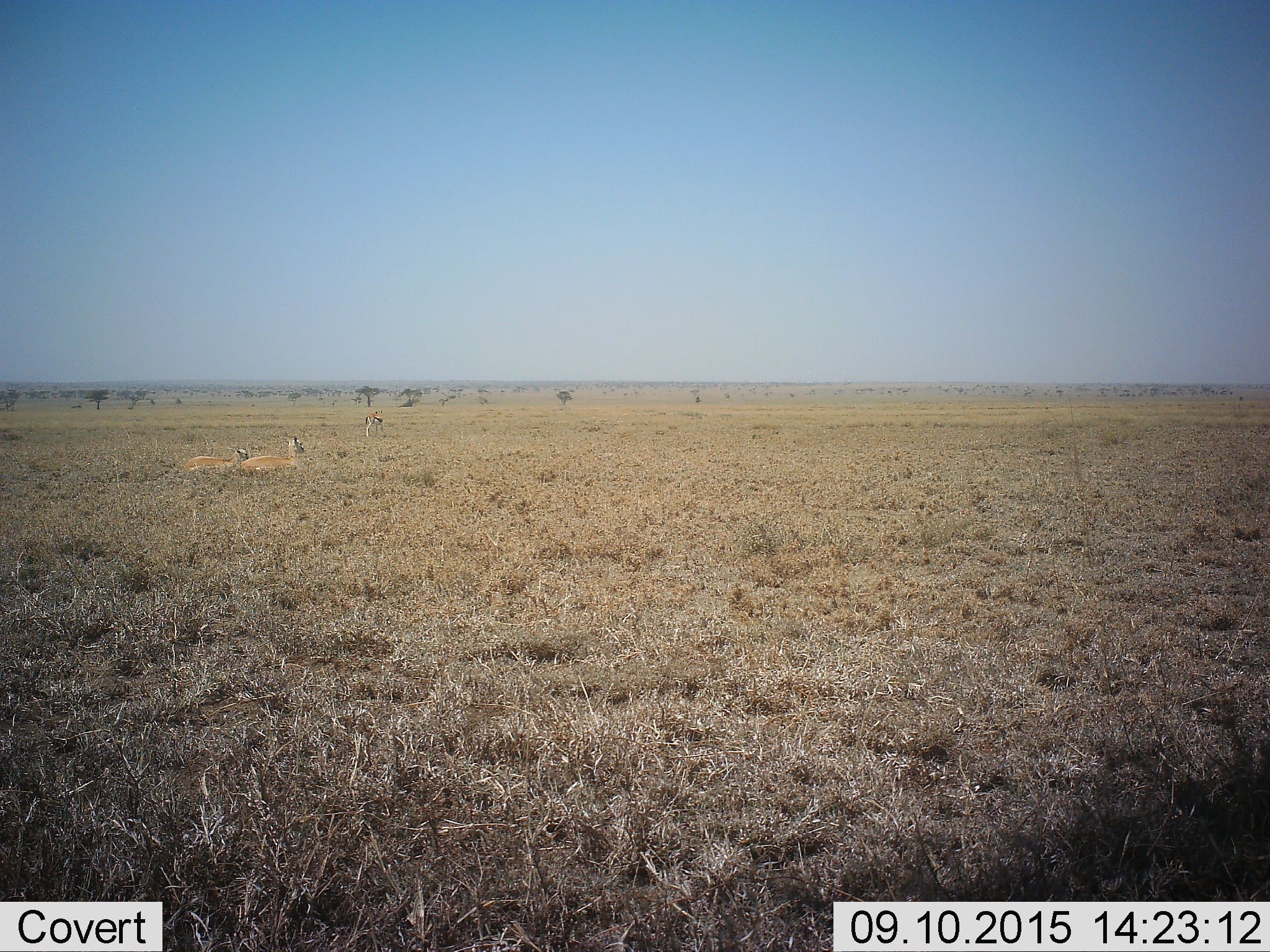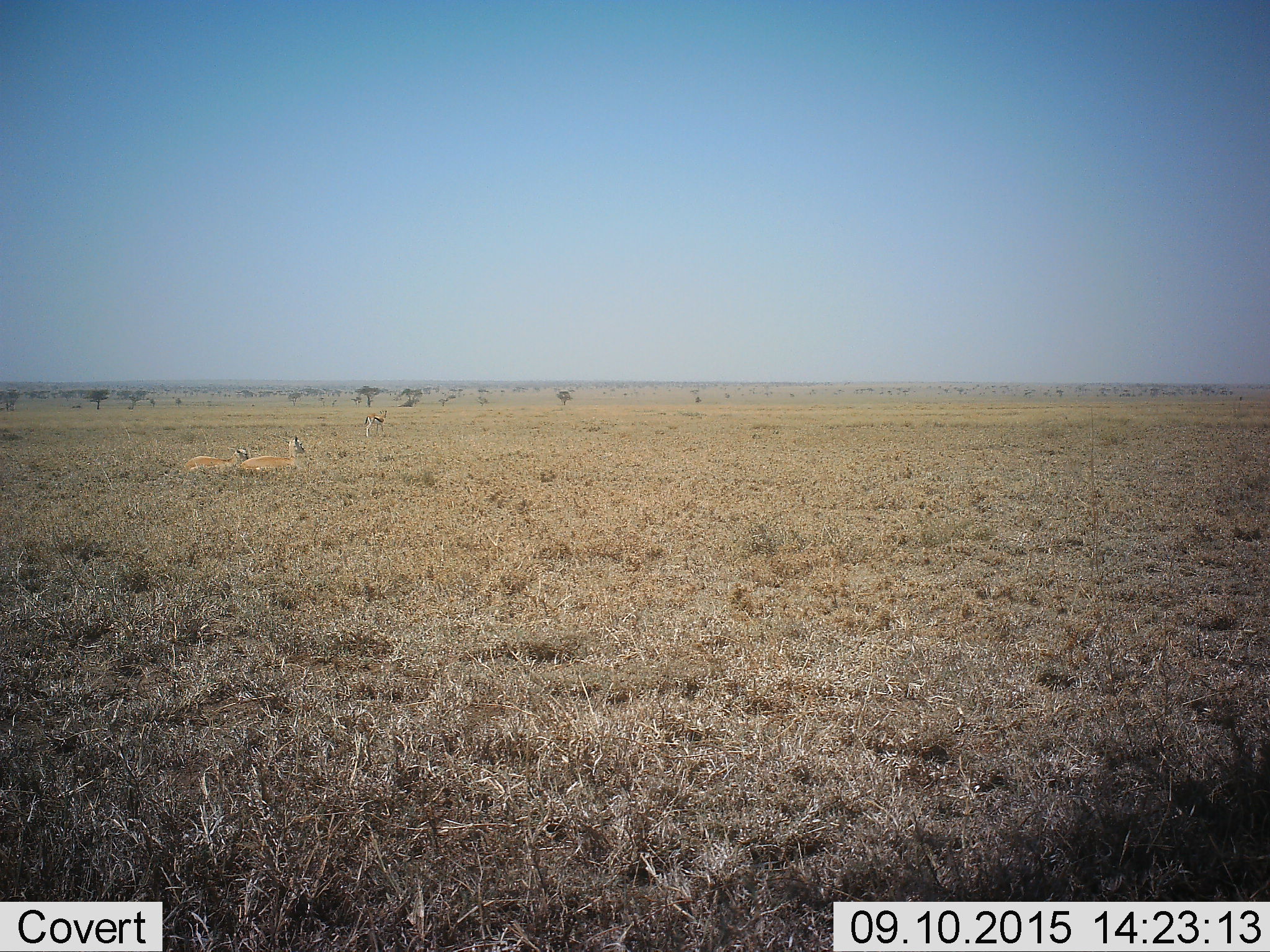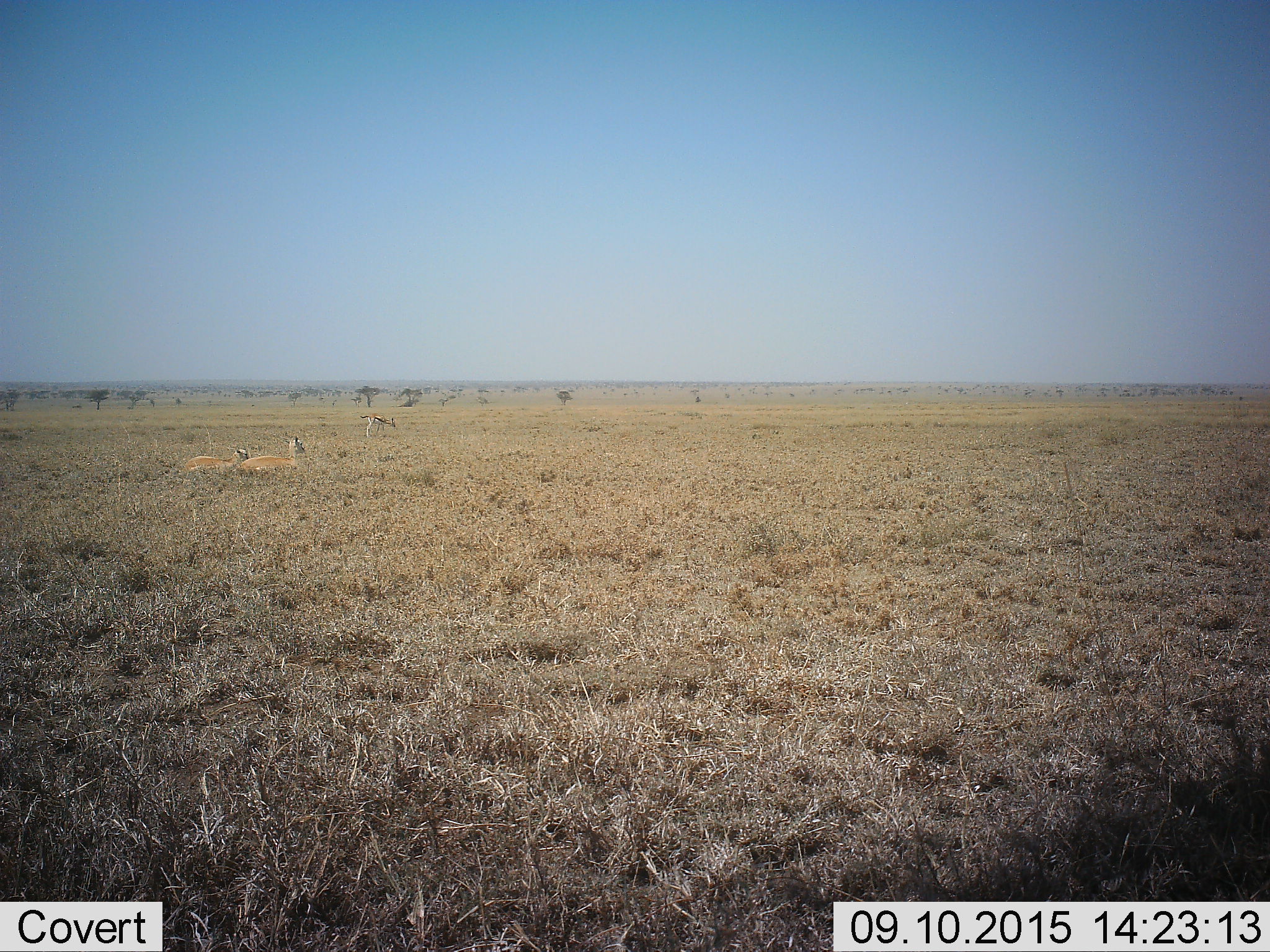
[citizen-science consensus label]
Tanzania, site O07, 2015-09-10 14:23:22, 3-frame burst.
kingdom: Animalia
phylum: Chordata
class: Mammalia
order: Artiodactyla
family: Bovidae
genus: Eudorcas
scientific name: Eudorcas thomsonii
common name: thomson's gazelle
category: gazellethomsons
Gazellethomsons (thomson's gazelle) (Eudorcas thomsonii), count 3. Behavior (volunteer vote fractions): standing 83%, resting 67%, moving 17%, interacting 0%. Young present (vote fraction): 17%. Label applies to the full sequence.